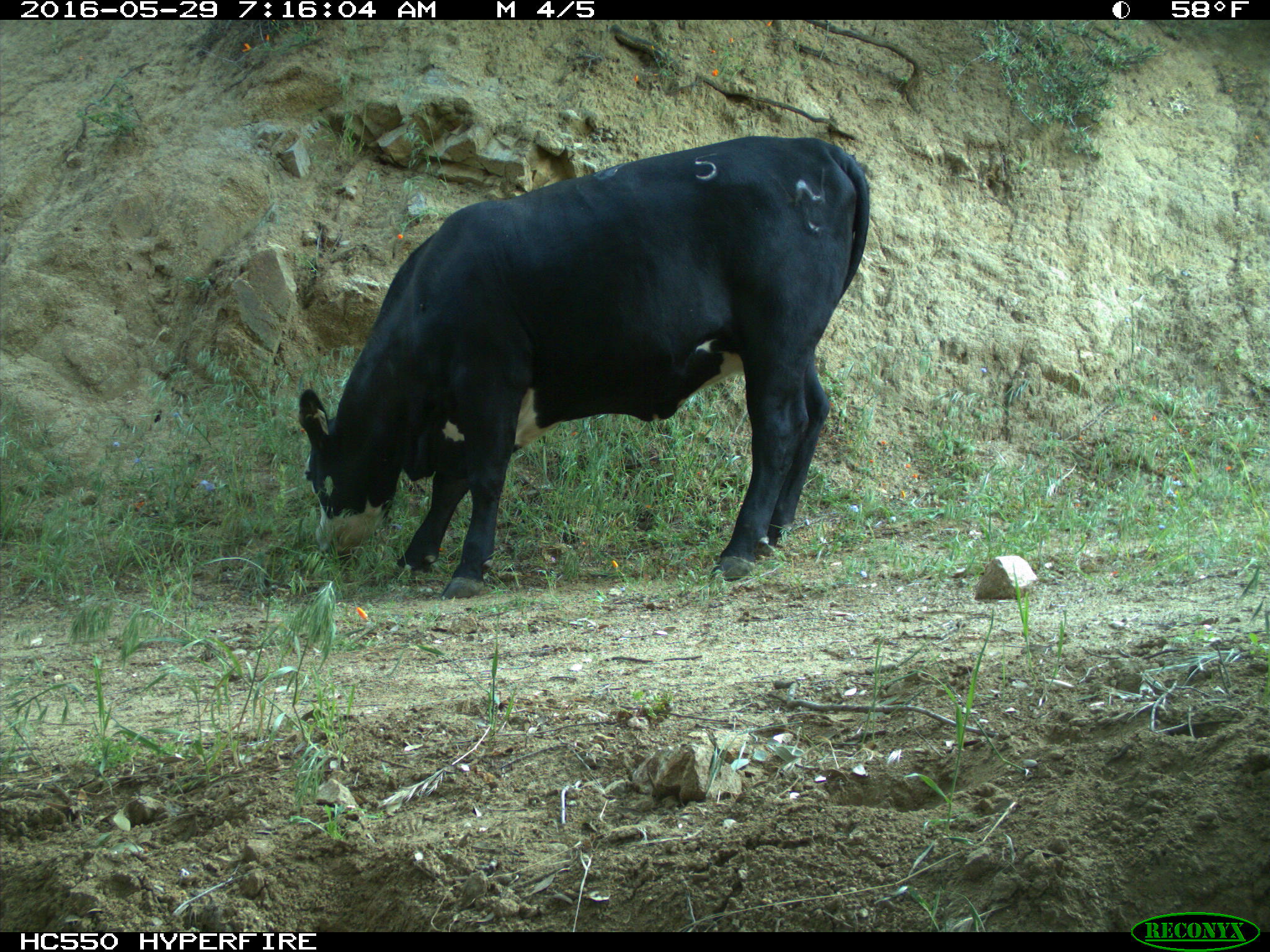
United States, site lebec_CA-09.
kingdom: Animalia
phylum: Chordata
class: Mammalia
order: Artiodactyla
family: Bovidae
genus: Bos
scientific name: Bos taurus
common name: domestic cow